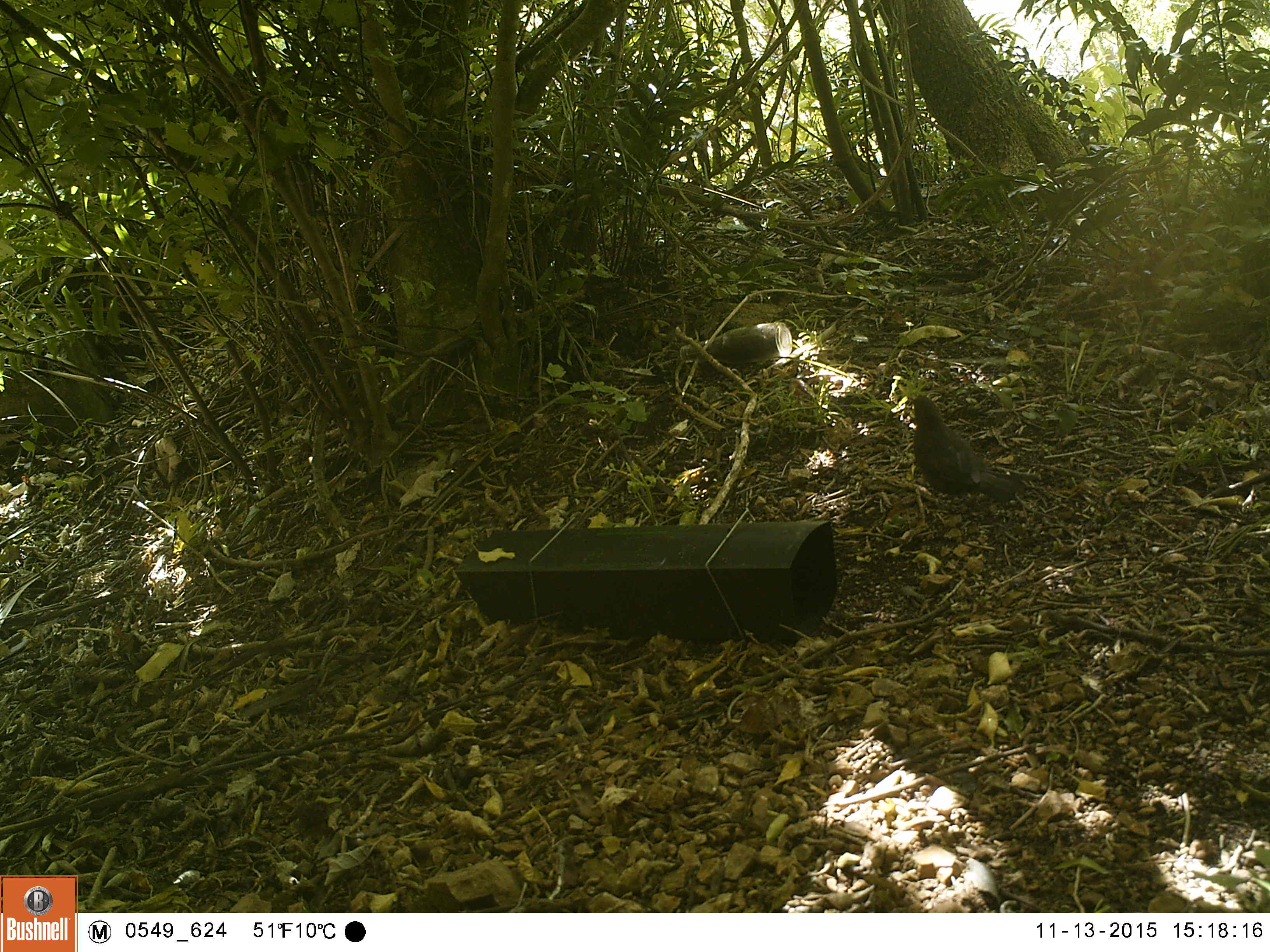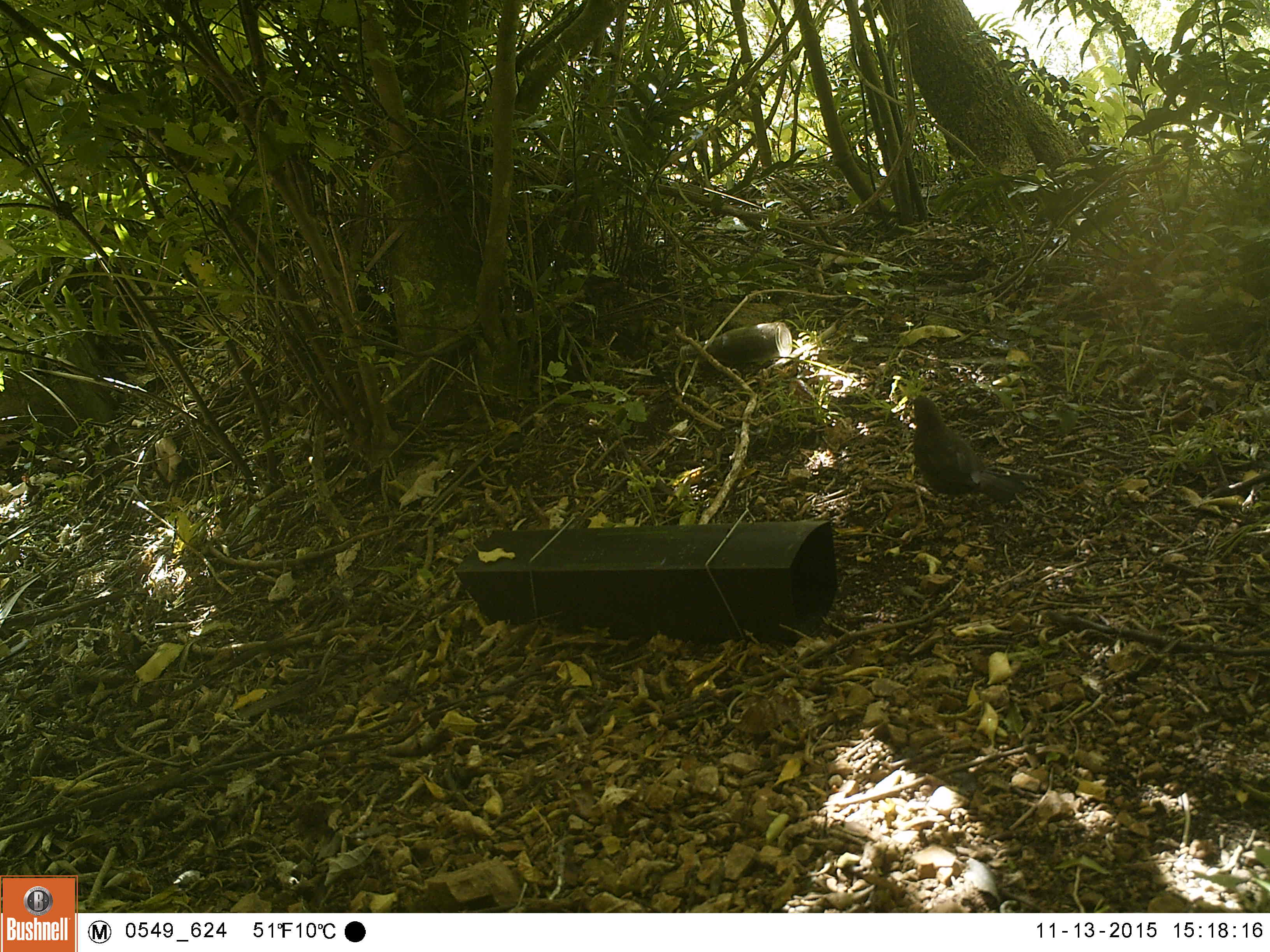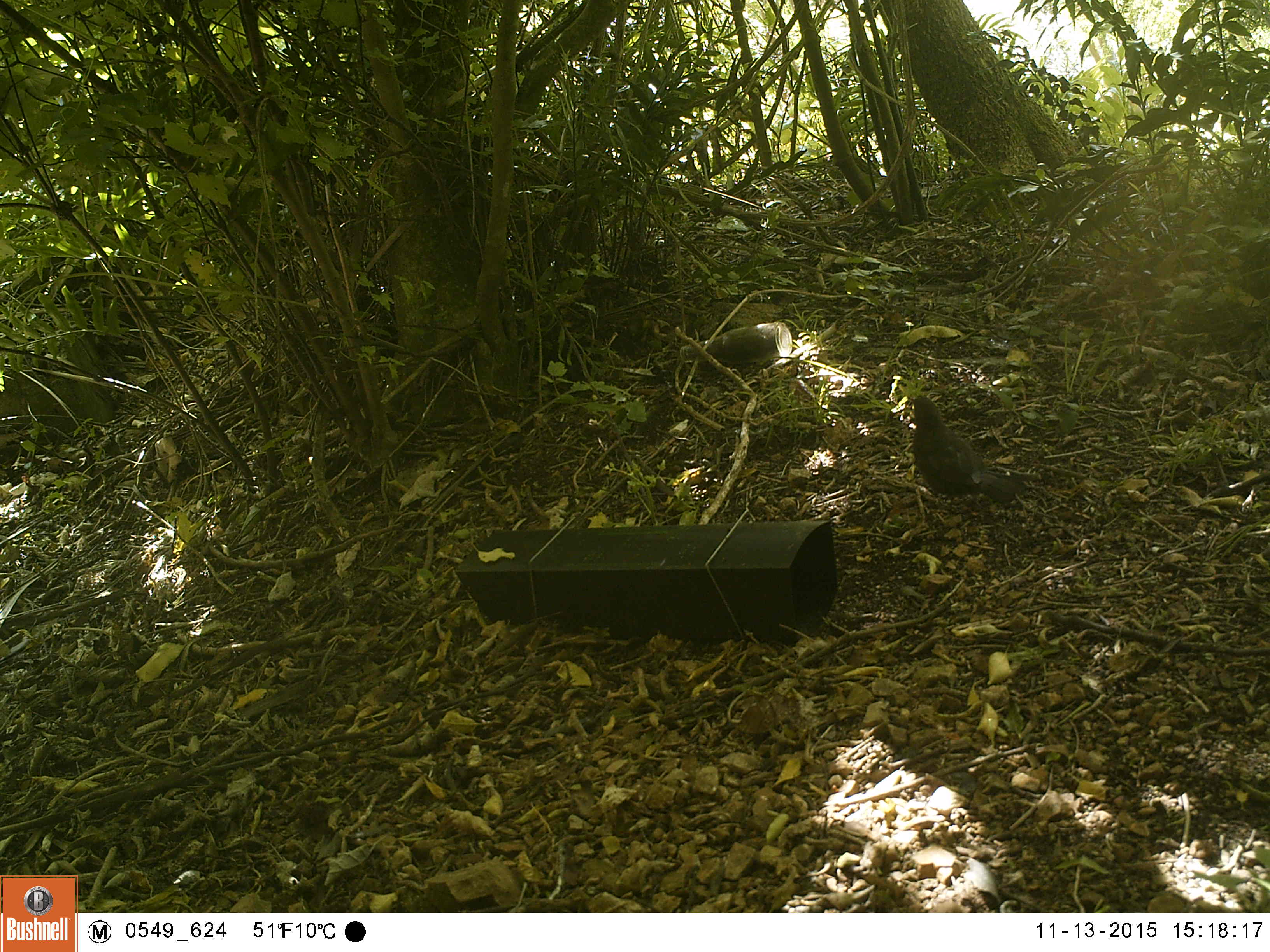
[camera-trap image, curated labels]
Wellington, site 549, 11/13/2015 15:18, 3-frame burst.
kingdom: Animalia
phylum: Chordata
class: Aves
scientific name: Aves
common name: bird